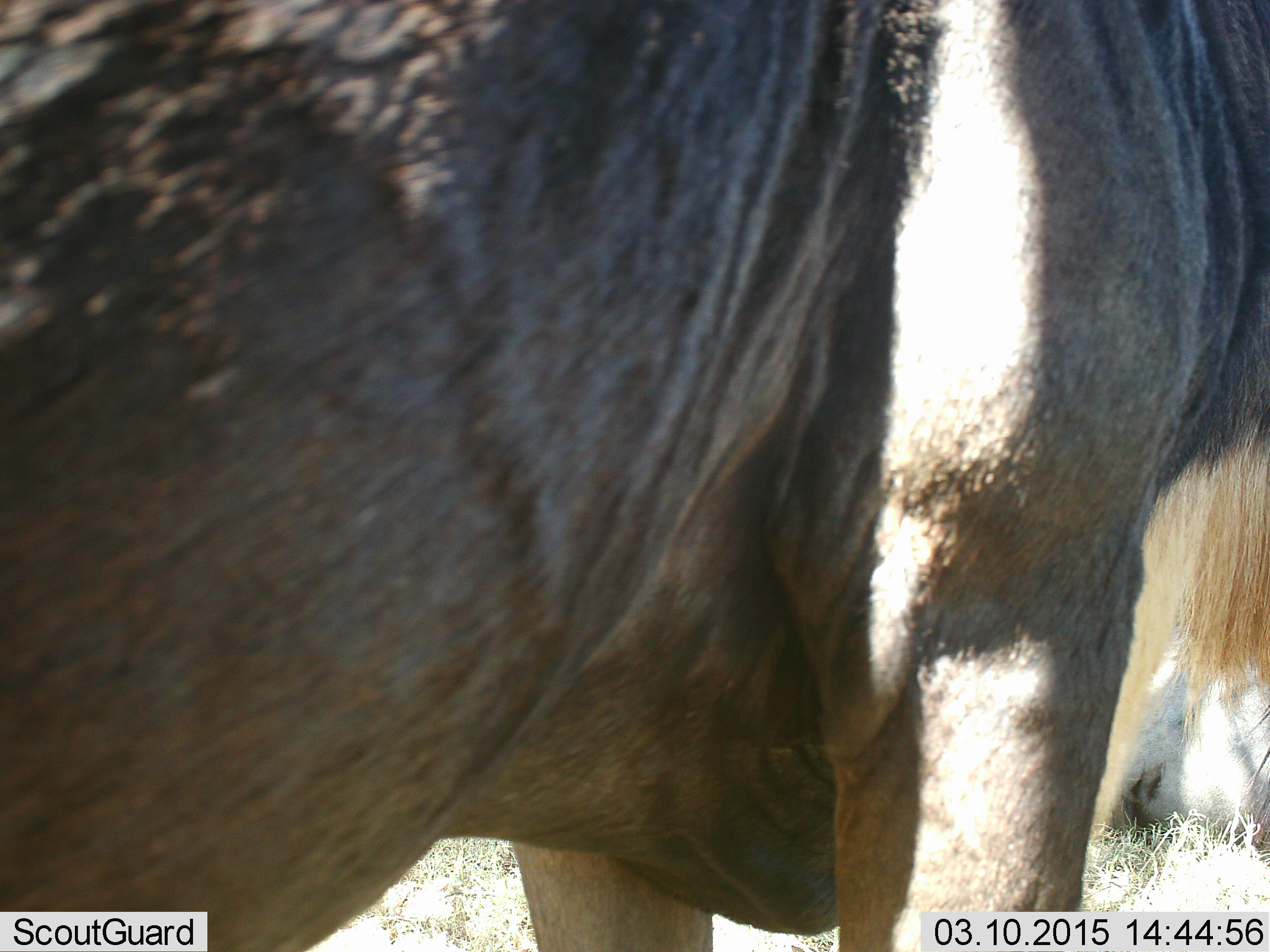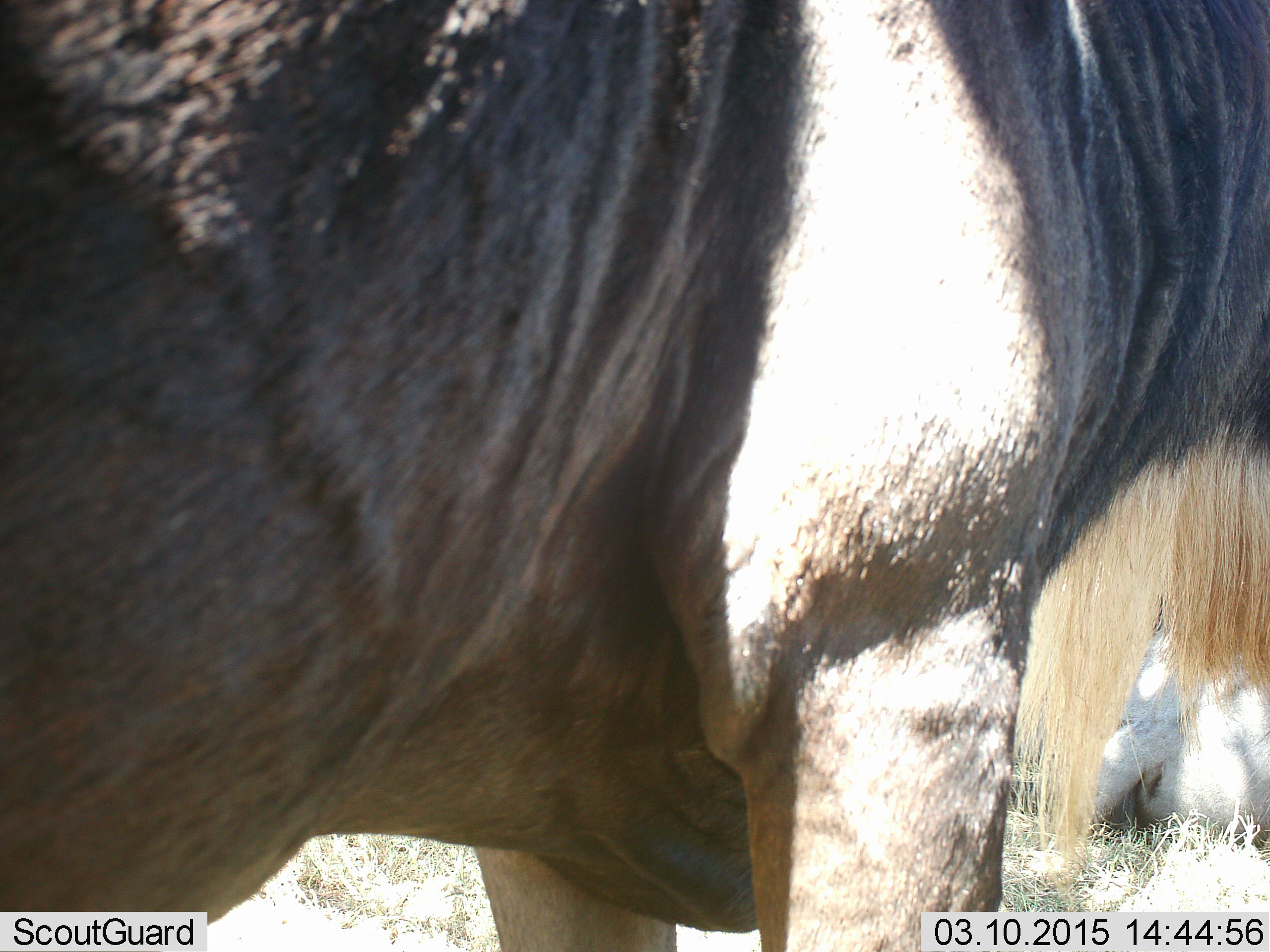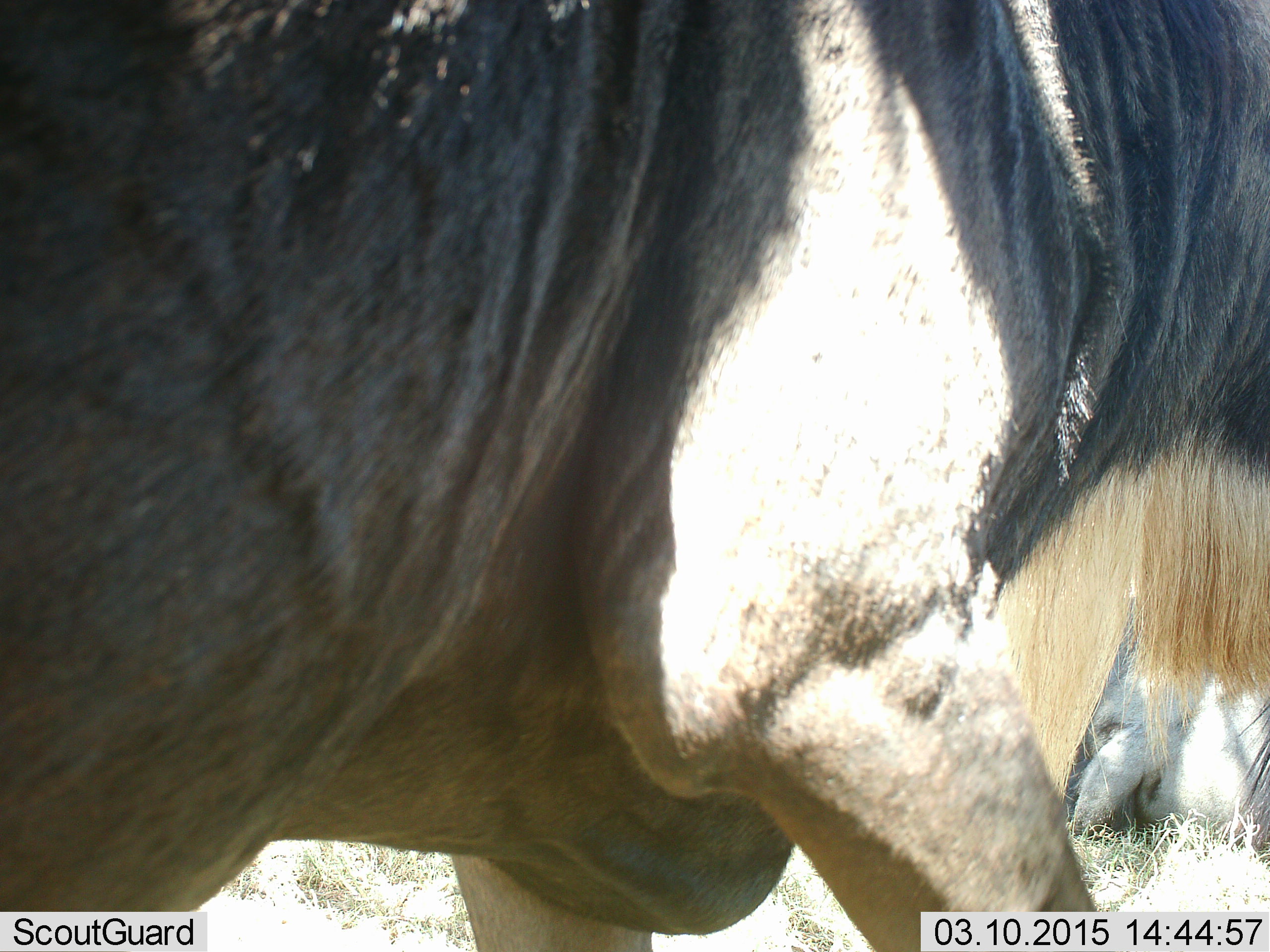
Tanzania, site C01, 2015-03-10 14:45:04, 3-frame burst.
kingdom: Animalia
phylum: Chordata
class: Mammalia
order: Artiodactyla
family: Bovidae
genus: Connochaetes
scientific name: Connochaetes taurinus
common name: blue wildebeest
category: wildebeest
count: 2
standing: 70%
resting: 60%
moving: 20%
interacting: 0%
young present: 0%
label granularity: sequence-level